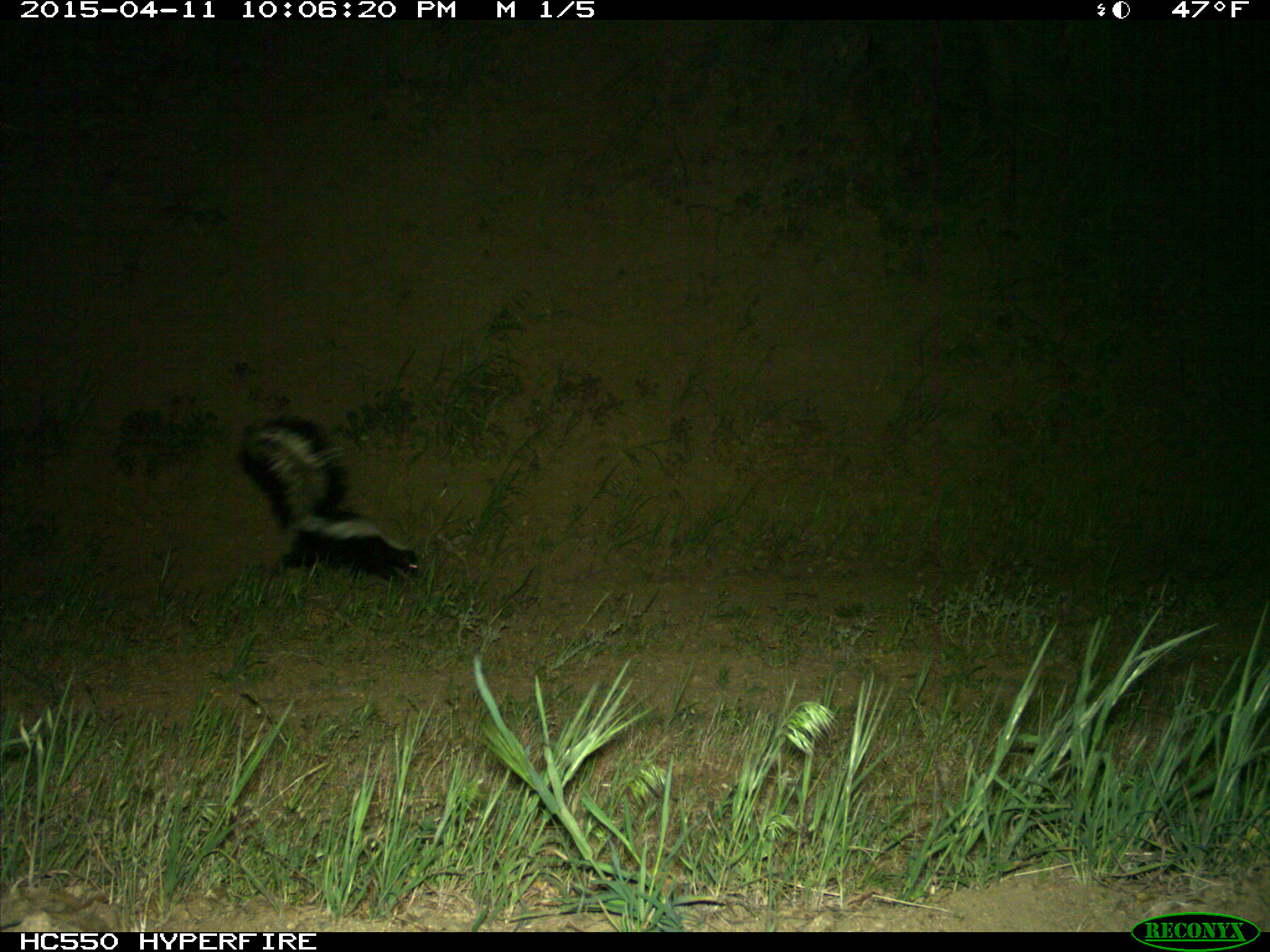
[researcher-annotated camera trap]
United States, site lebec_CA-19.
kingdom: Animalia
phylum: Chordata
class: Mammalia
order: Carnivora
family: Mephitidae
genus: Mephitis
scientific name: Mephitis mephitis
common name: striped skunk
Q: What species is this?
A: Mephitis mephitis (striped skunk).